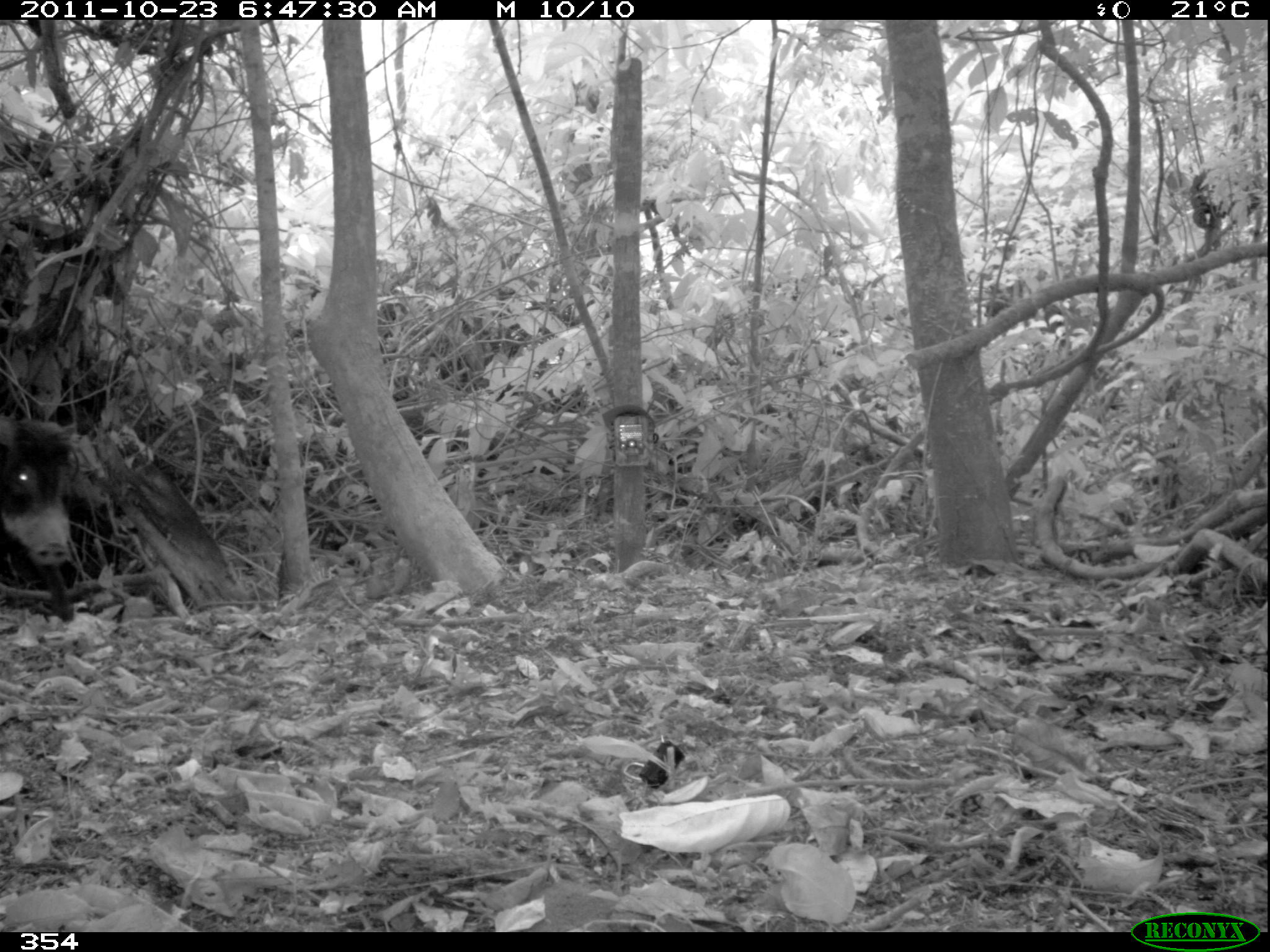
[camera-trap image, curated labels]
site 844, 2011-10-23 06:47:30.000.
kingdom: Animalia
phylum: Chordata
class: Mammalia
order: Artiodactyla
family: Tayassuidae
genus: Tayassu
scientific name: Tayassu pecari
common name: white-lipped peccary